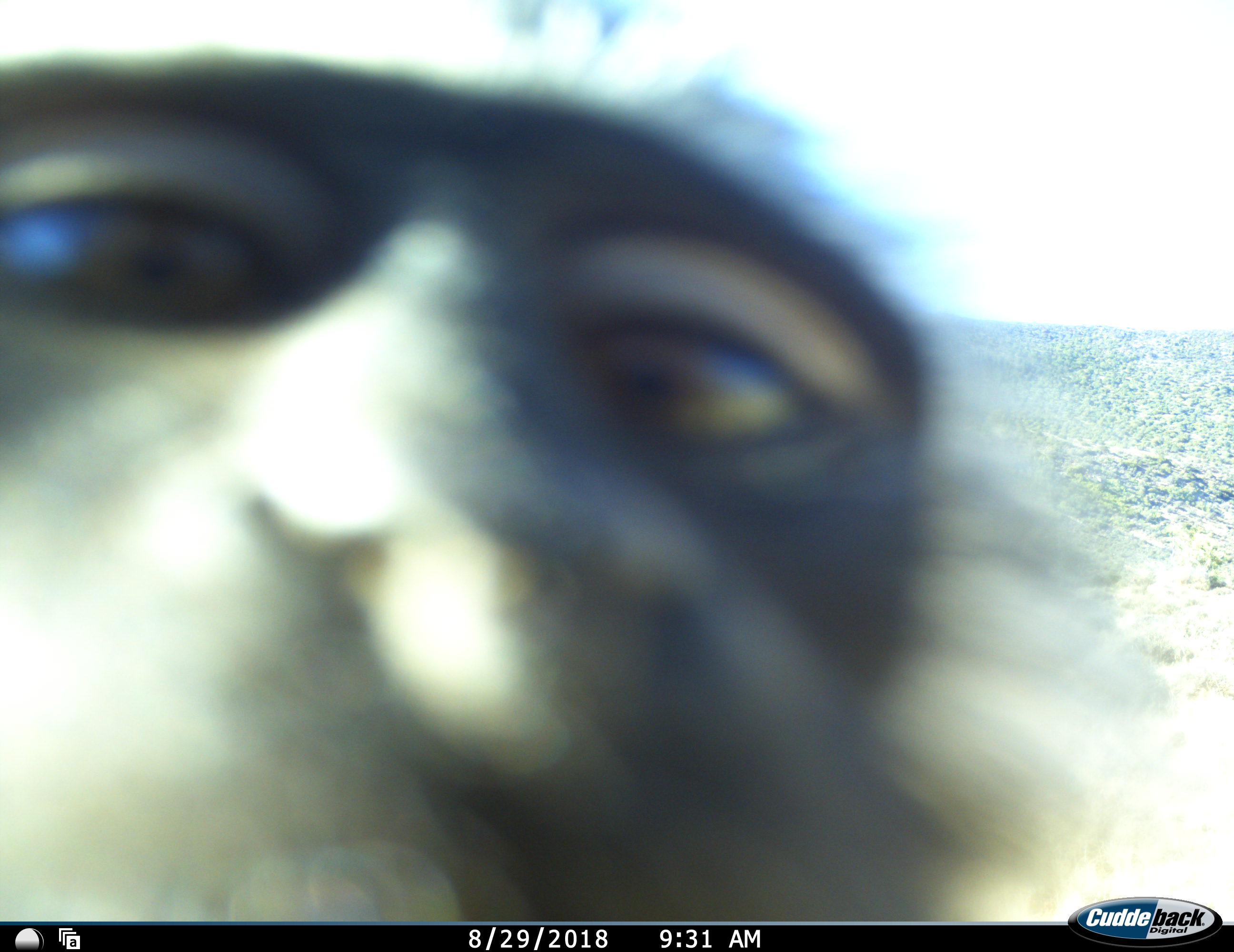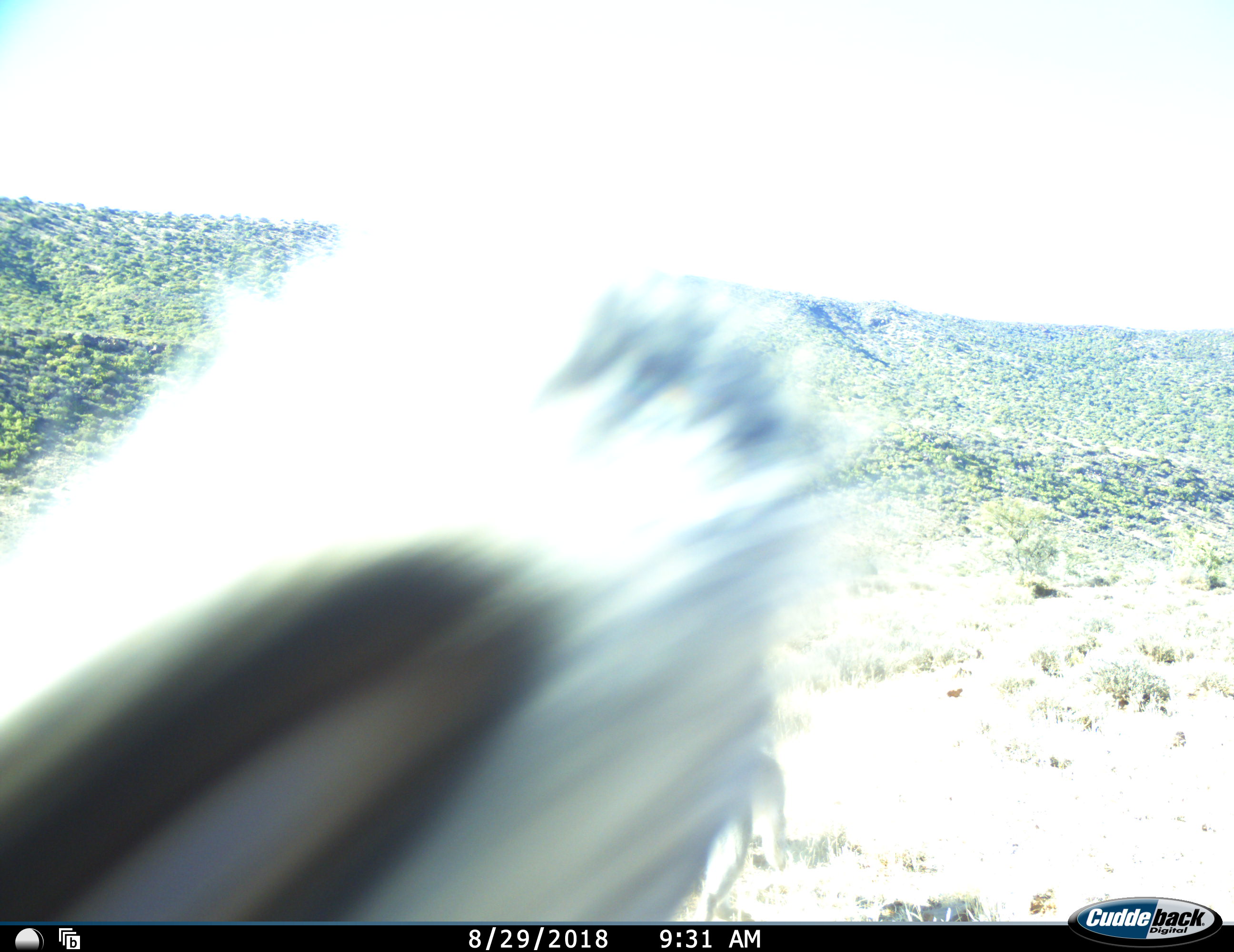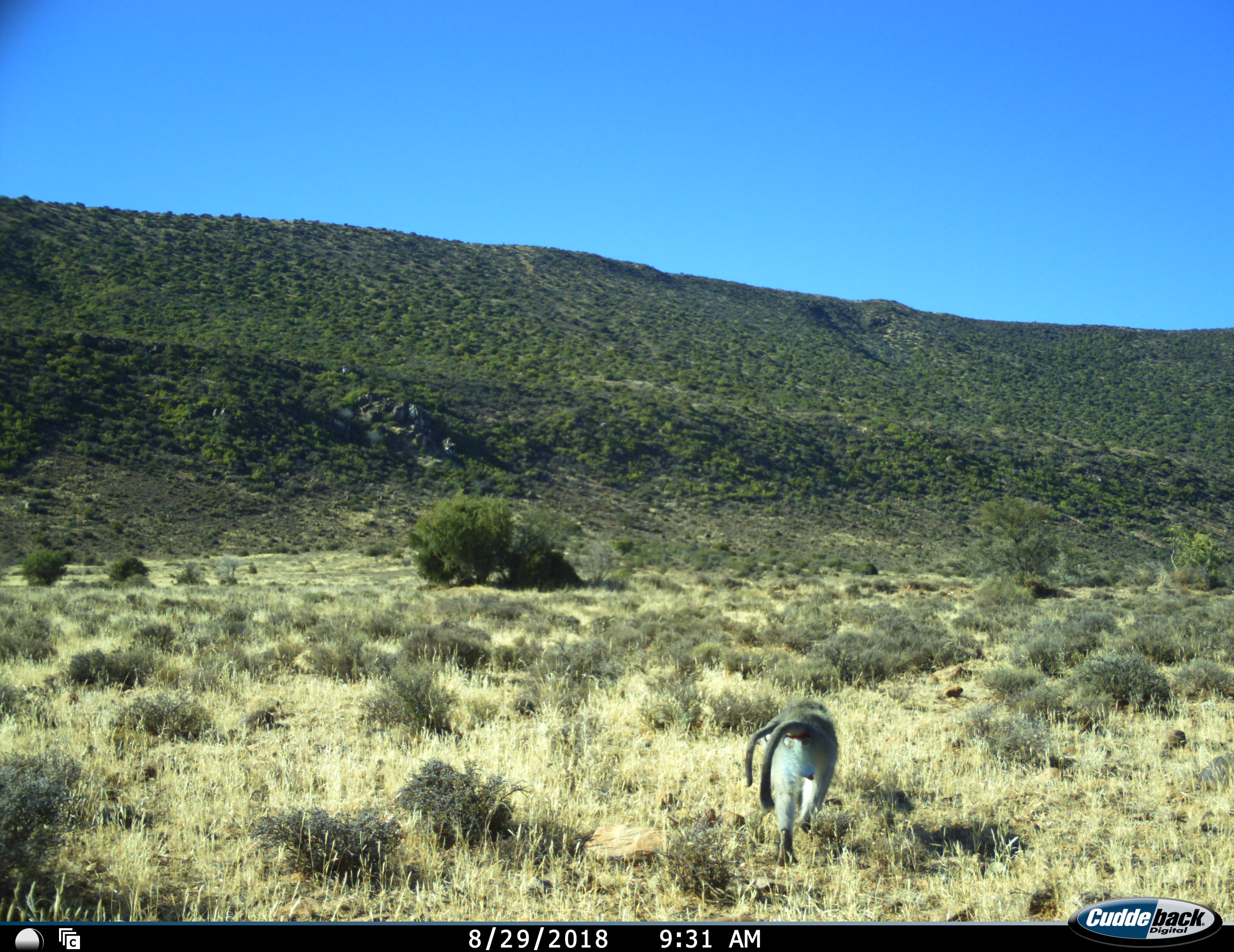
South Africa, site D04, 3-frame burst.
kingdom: Animalia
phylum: Chordata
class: Mammalia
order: Primates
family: Cercopithecidae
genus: Chlorocebus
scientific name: Chlorocebus pygerythrus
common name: vervet monkey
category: monkeyvervet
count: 1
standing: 17%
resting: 0%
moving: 50%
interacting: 33%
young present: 17%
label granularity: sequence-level